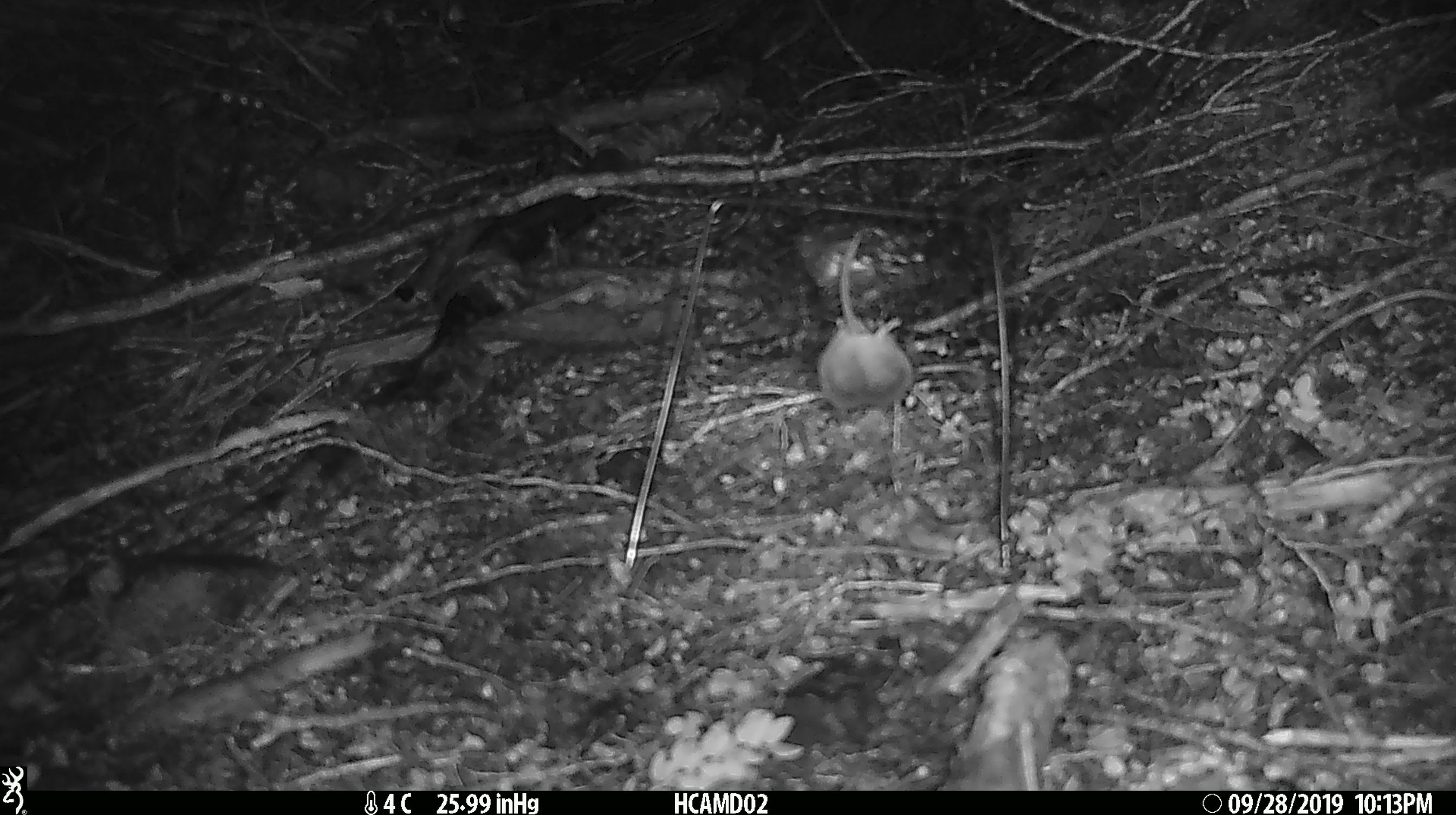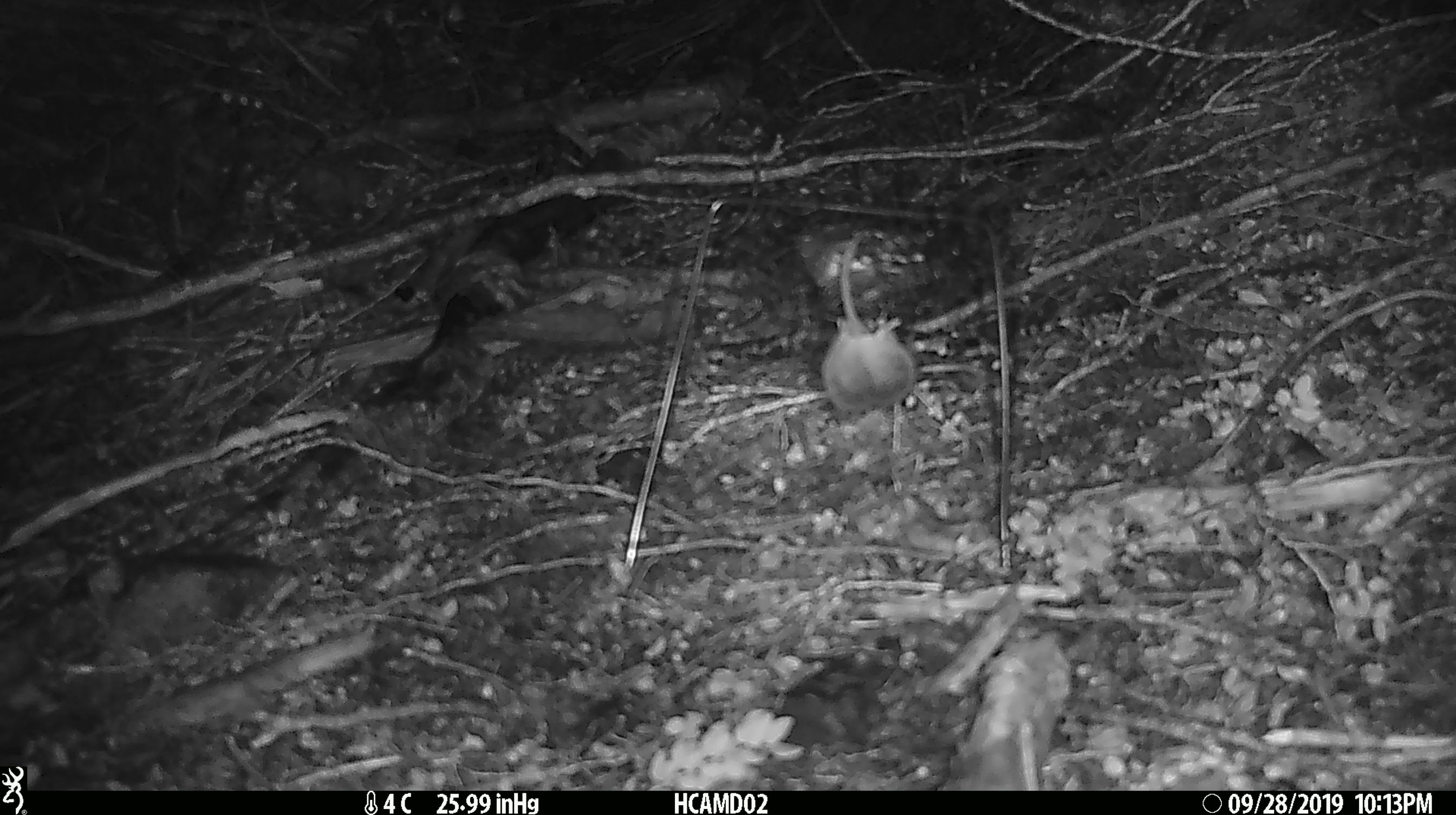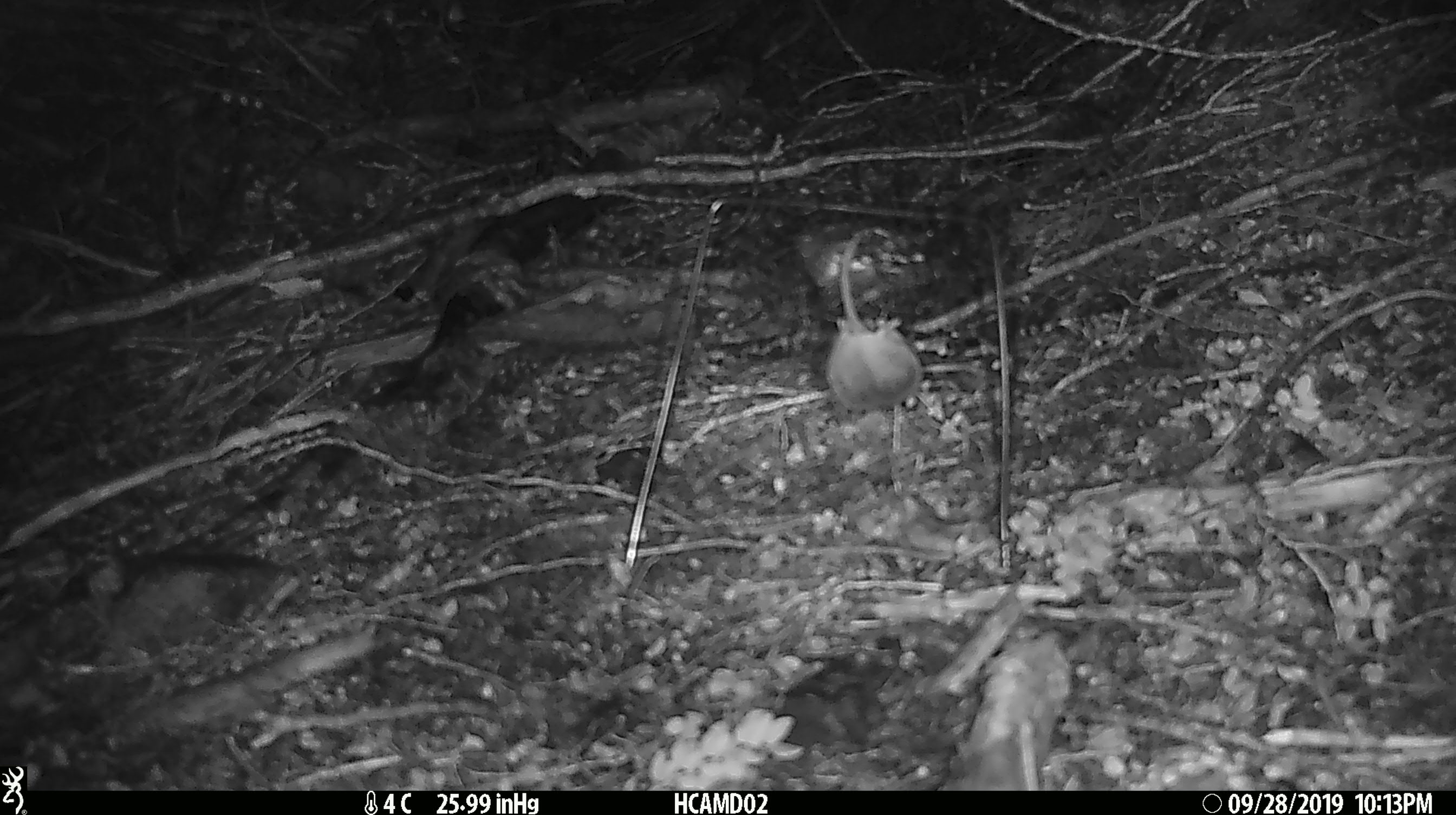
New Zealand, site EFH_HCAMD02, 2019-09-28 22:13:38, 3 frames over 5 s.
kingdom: Animalia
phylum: Chordata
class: Mammalia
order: Rodentia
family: Muridae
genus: Mus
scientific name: Mus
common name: mouse